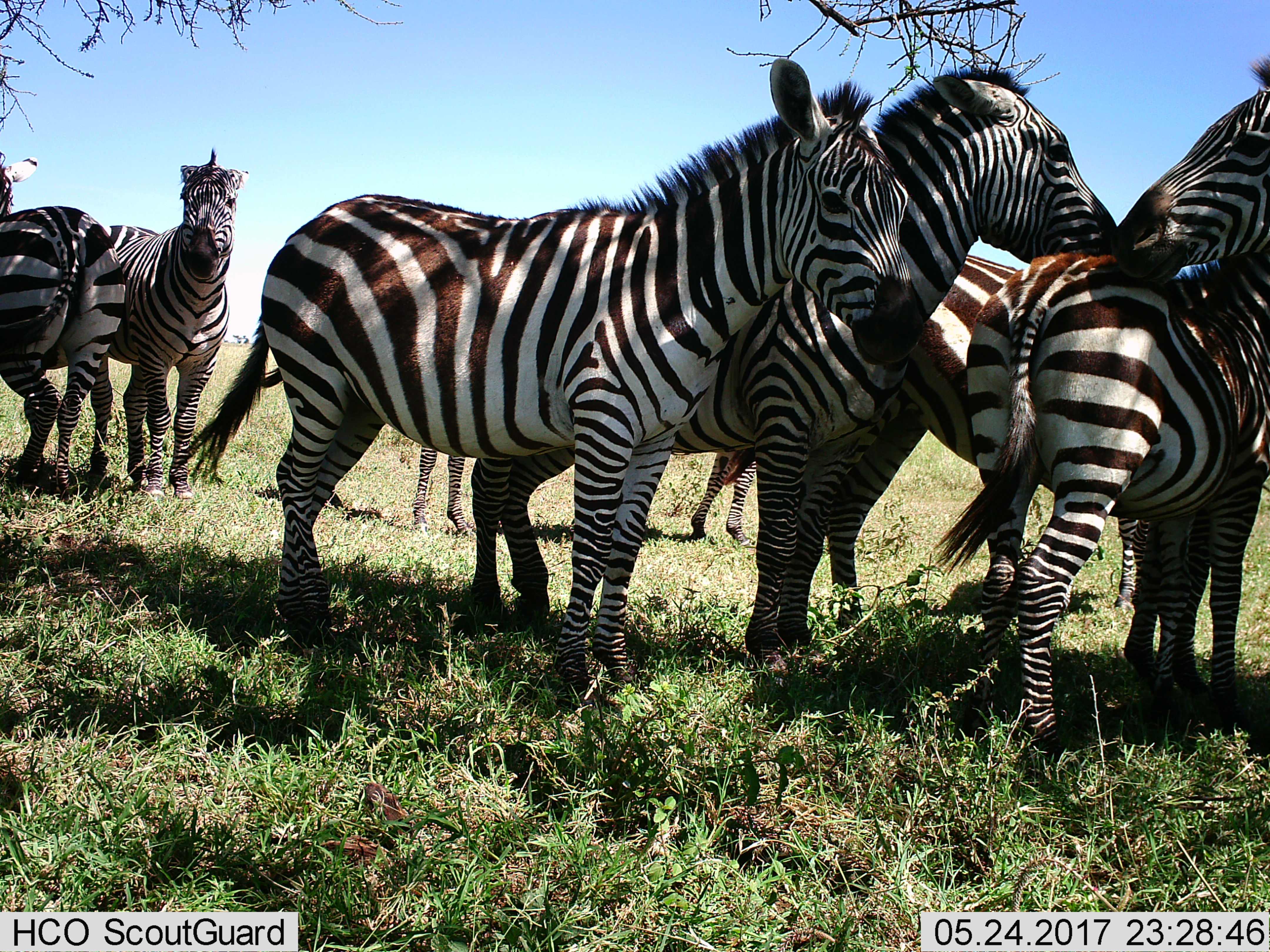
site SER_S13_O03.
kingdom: Animalia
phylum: Chordata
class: Mammalia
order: Perissodactyla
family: Equidae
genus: Equus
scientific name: Equus quagga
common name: plains zebra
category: zebraplains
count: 9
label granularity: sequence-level